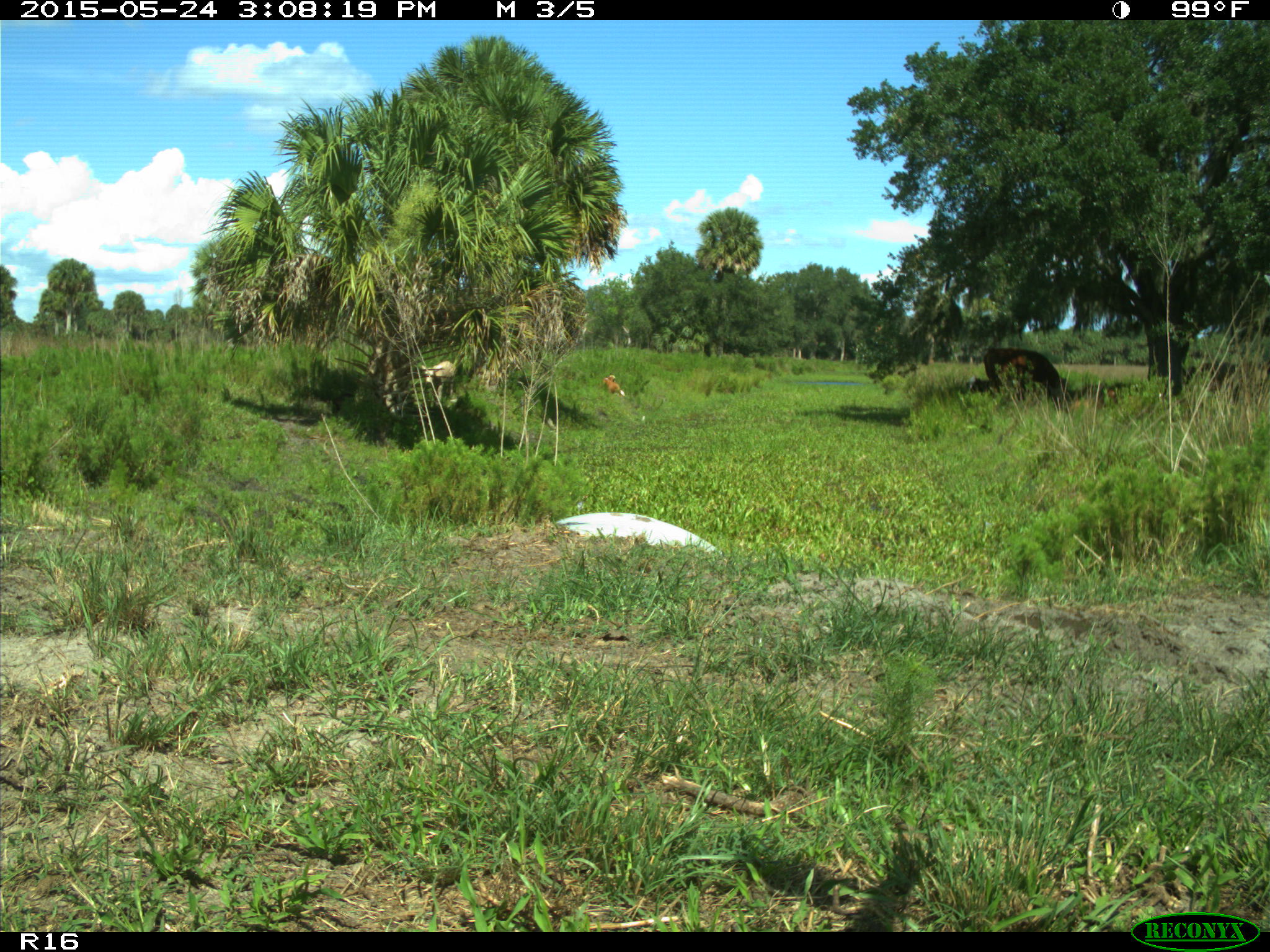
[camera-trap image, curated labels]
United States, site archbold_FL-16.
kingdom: Animalia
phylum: Chordata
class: Mammalia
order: Artiodactyla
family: Bovidae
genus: Bos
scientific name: Bos taurus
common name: domestic cow